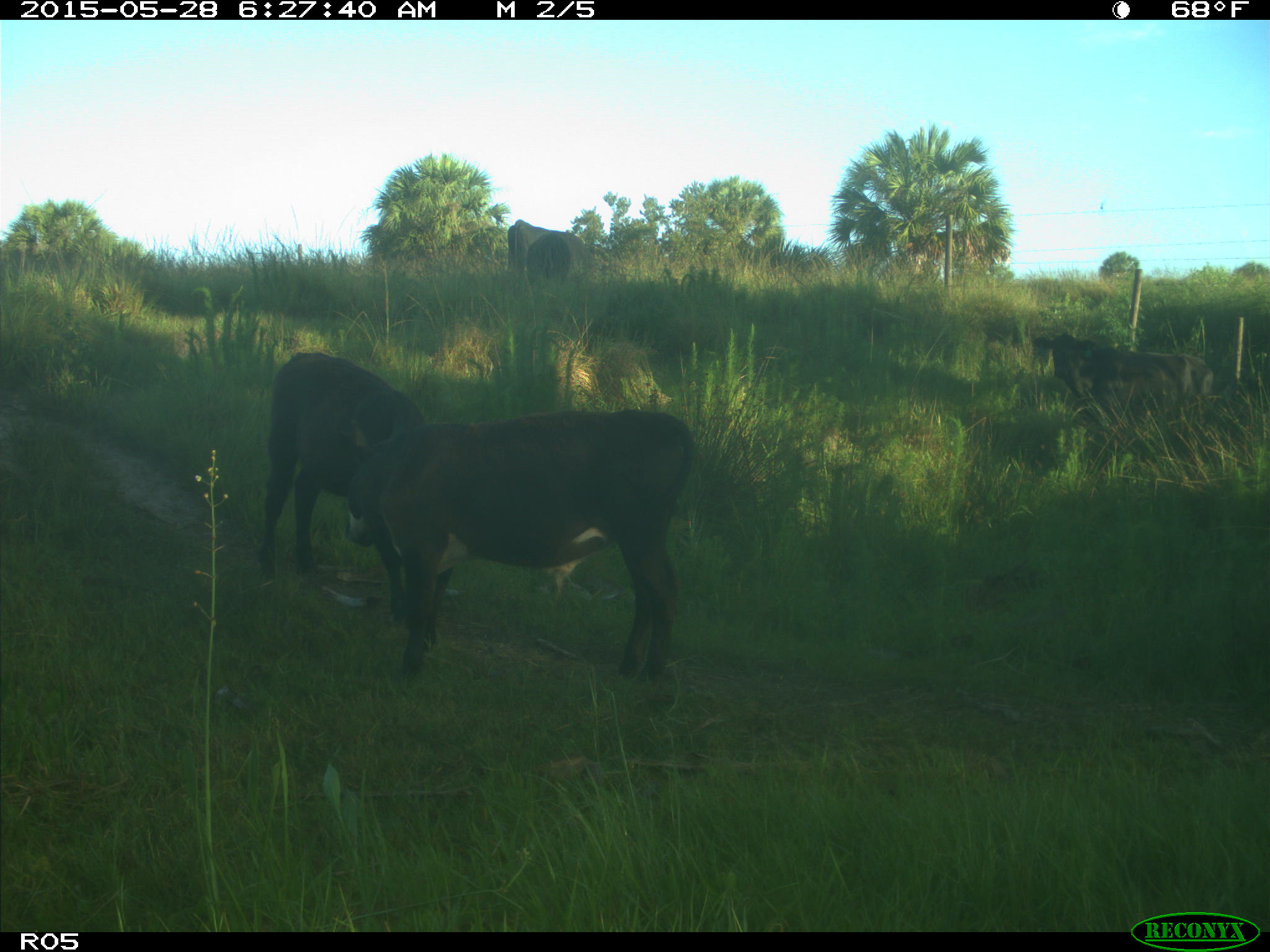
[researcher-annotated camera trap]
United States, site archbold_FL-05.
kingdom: Animalia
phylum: Chordata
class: Mammalia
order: Artiodactyla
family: Bovidae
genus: Bos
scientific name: Bos taurus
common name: domestic cow